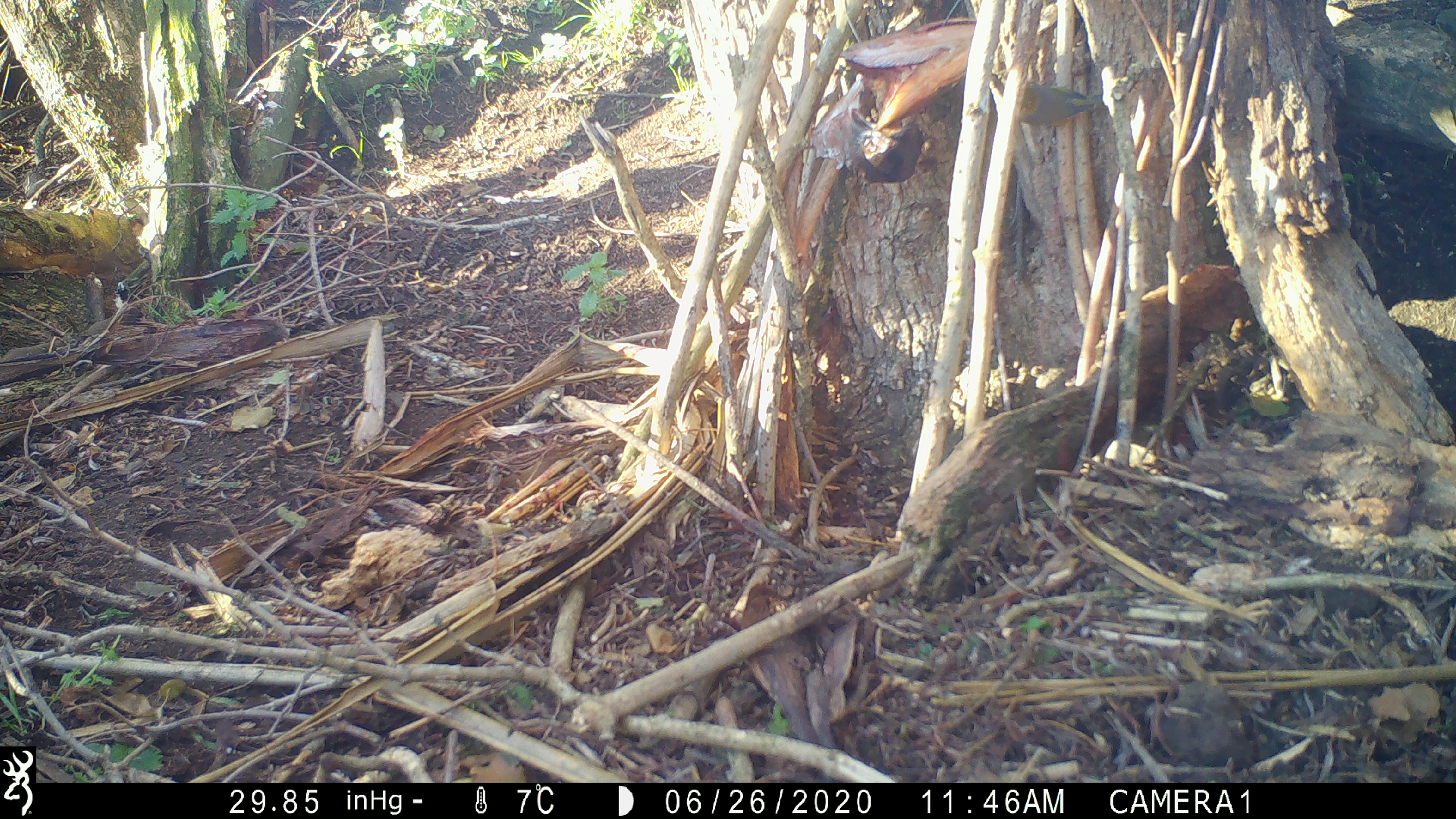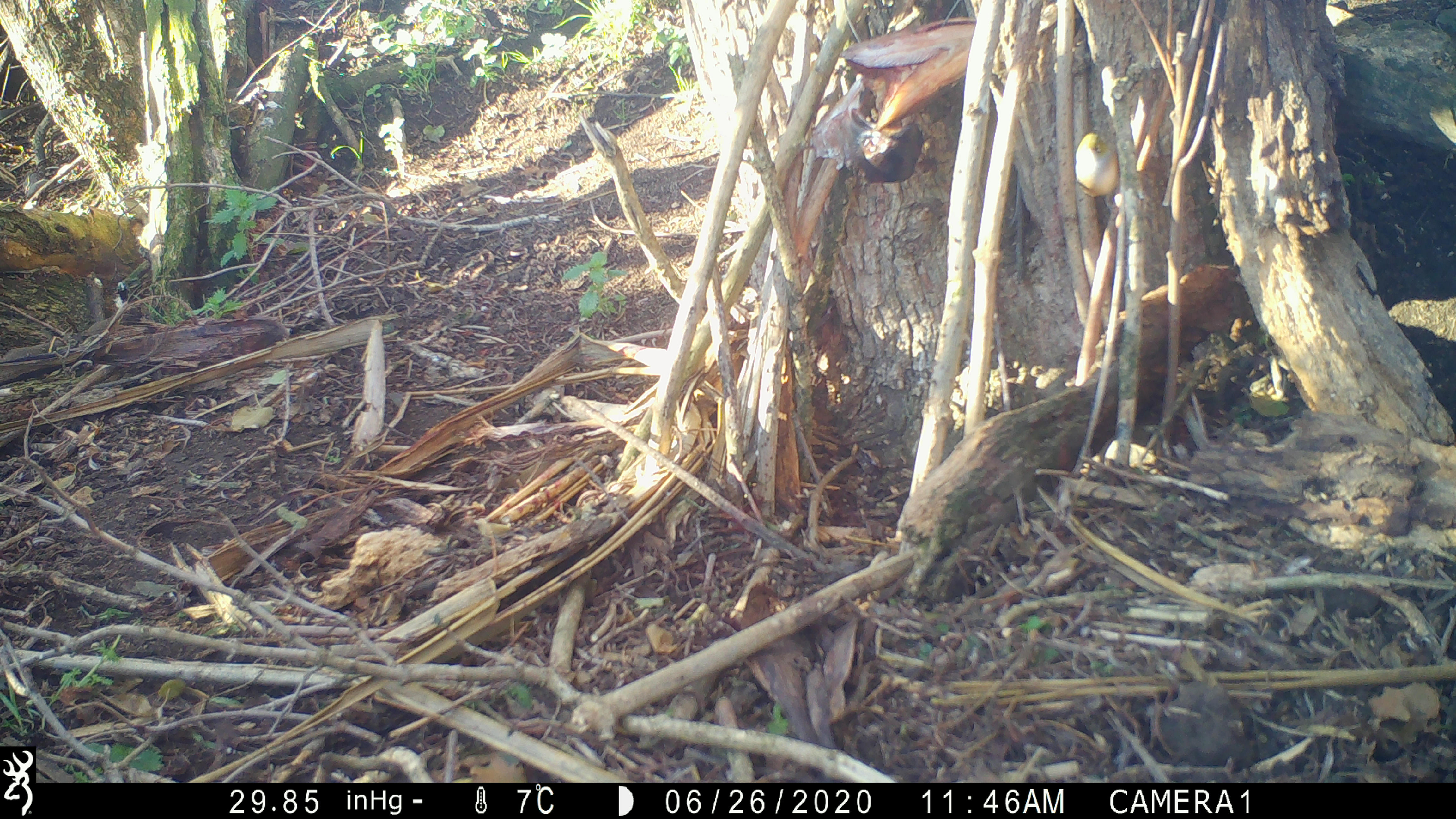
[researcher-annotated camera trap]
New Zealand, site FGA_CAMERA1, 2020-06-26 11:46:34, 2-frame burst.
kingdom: Animalia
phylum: Chordata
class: Aves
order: Passeriformes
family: Zosteropidae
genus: Zosterops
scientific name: Zosterops lateralis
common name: silvereye